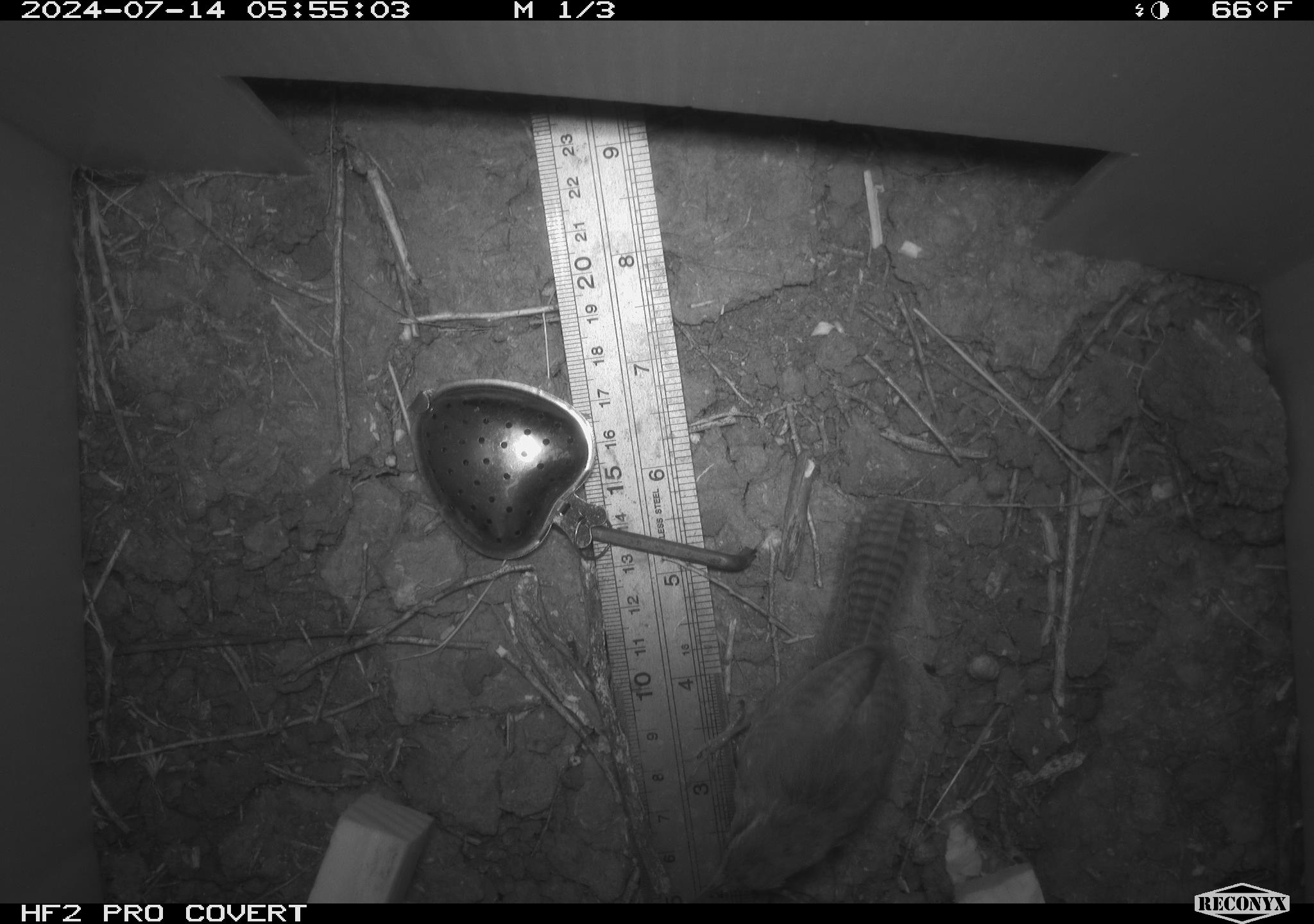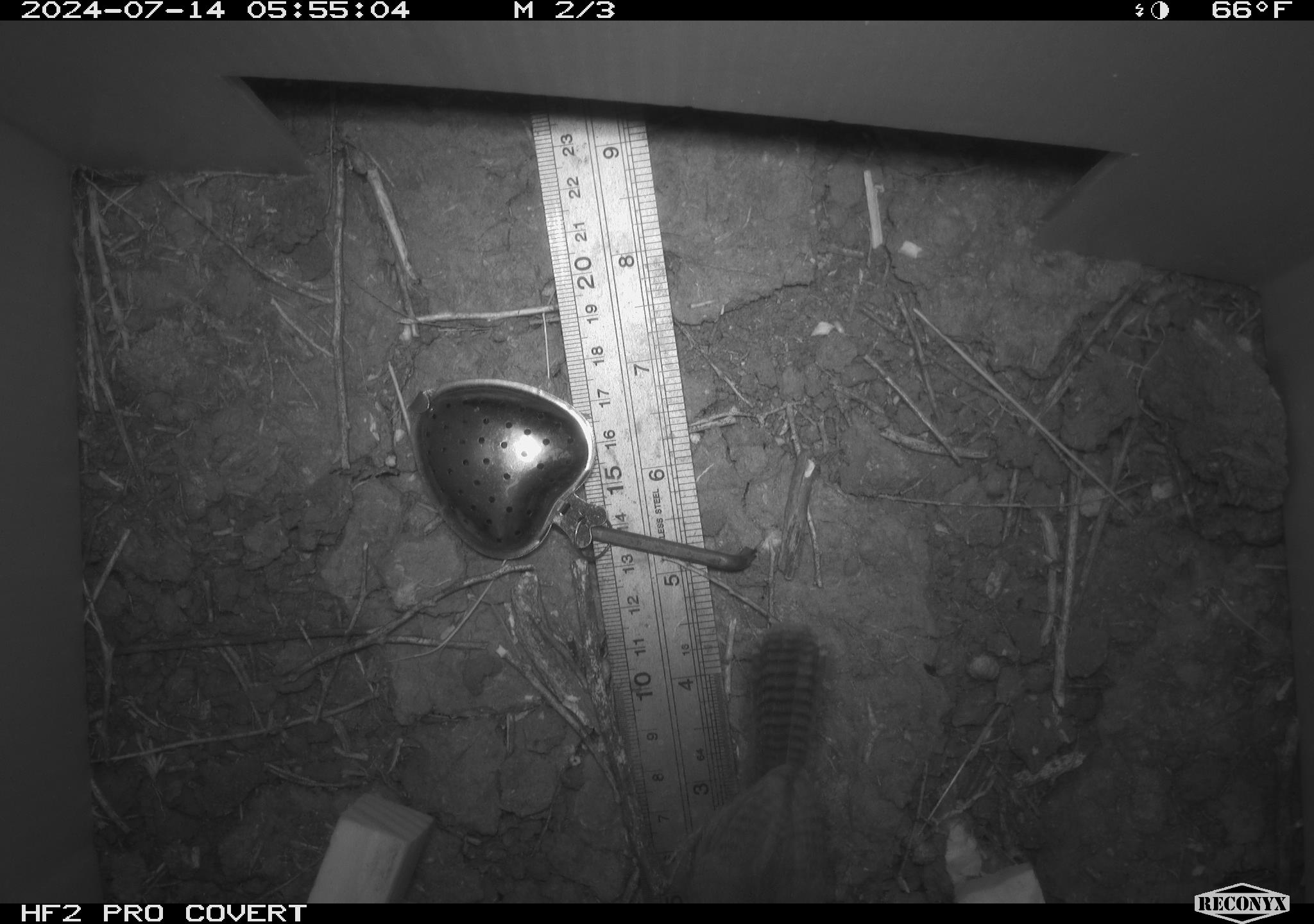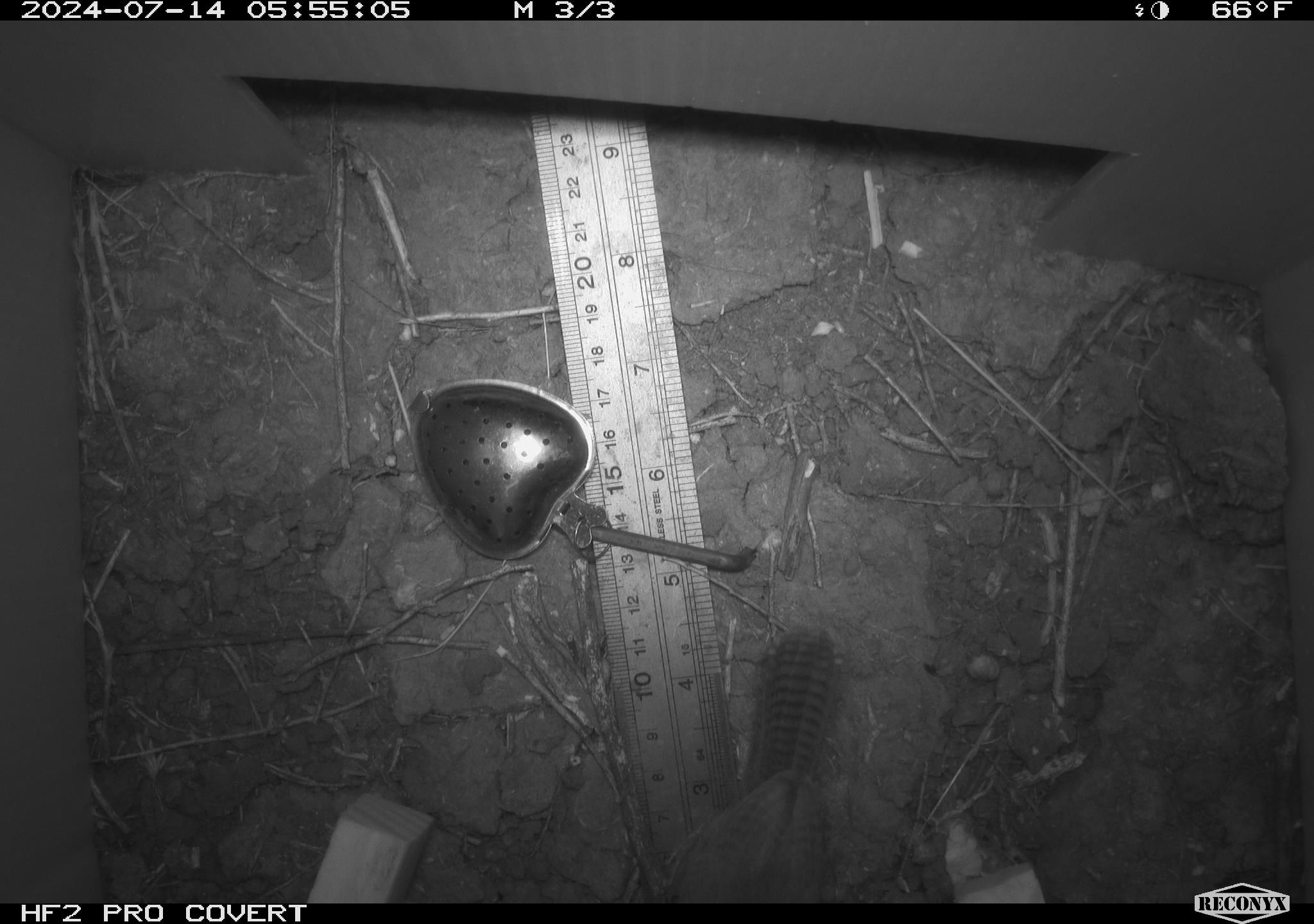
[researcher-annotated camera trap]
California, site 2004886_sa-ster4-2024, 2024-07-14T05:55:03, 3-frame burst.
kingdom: Animalia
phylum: Chordata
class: Aves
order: Passeriformes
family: Troglodytidae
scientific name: Troglodytidae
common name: wren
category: troglodytidae family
Troglodytidae family (wren) (Troglodytidae).